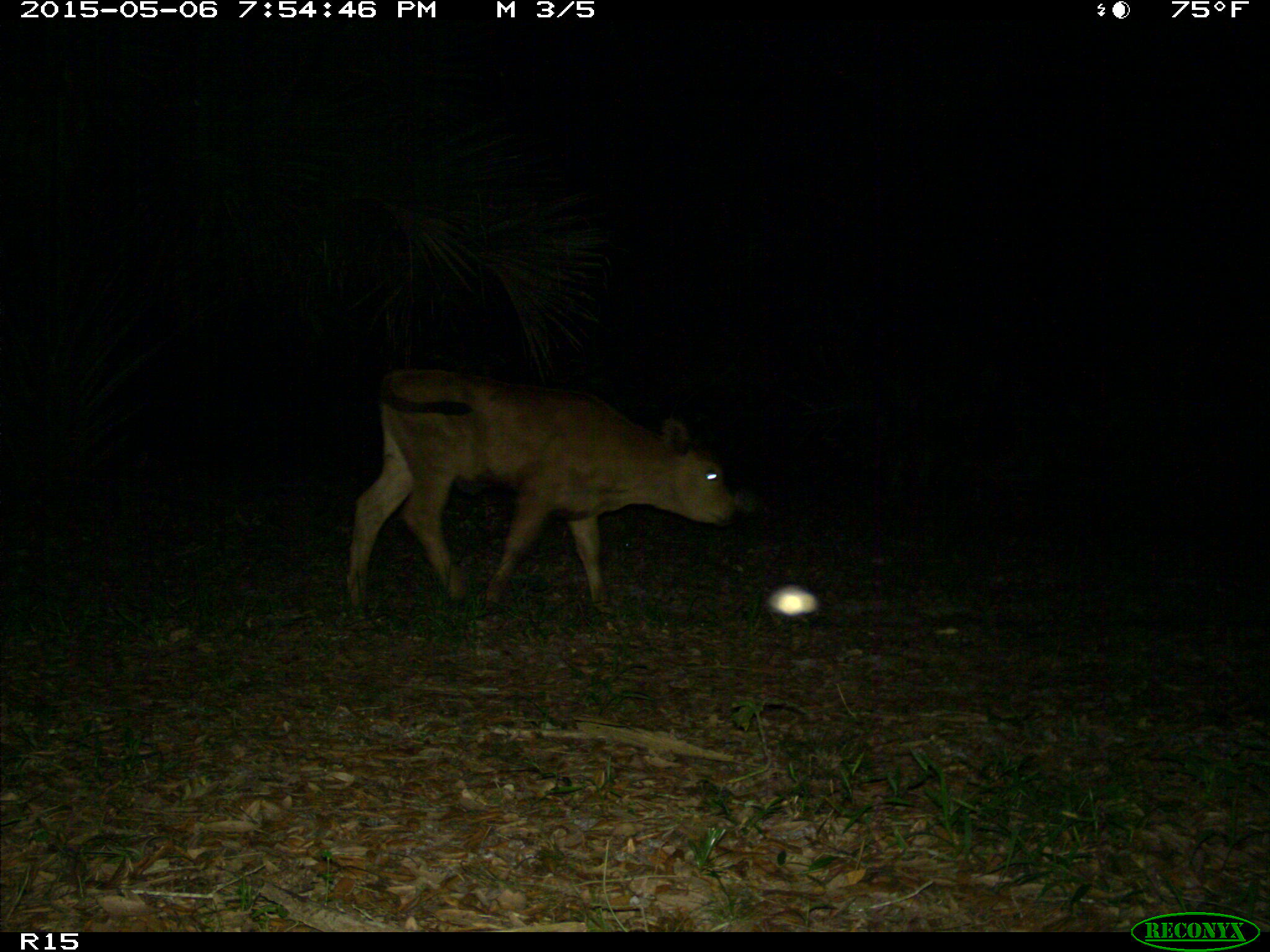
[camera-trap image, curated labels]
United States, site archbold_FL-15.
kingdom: Animalia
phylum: Chordata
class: Mammalia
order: Artiodactyla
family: Bovidae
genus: Bos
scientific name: Bos taurus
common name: domestic cow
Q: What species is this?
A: Bos taurus (domestic cow).